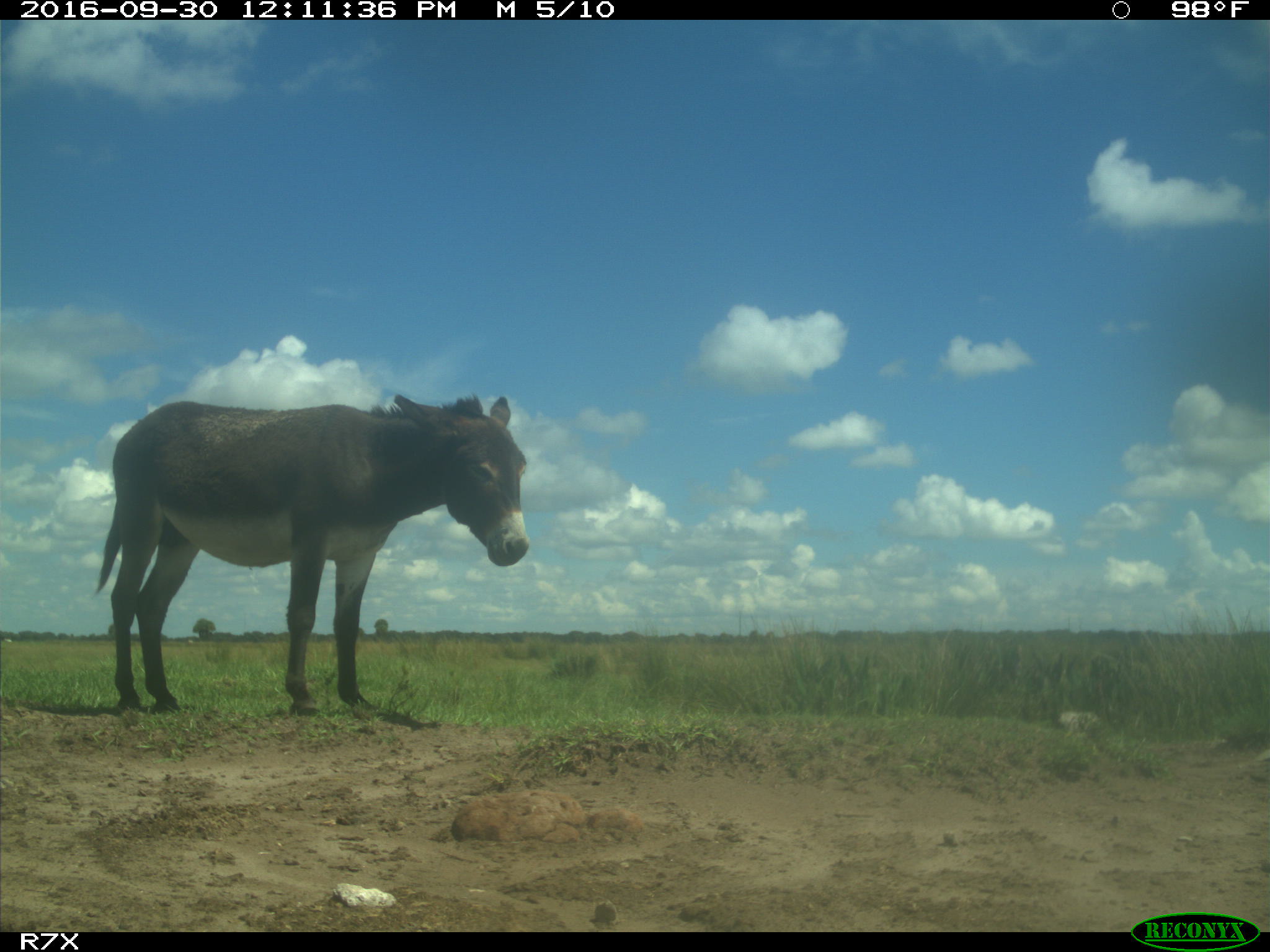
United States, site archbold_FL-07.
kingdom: Animalia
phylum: Chordata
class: Mammalia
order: Perissodactyla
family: Equidae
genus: Equus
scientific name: Equus africanus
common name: african wild ass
Equus africanus (african wild ass).